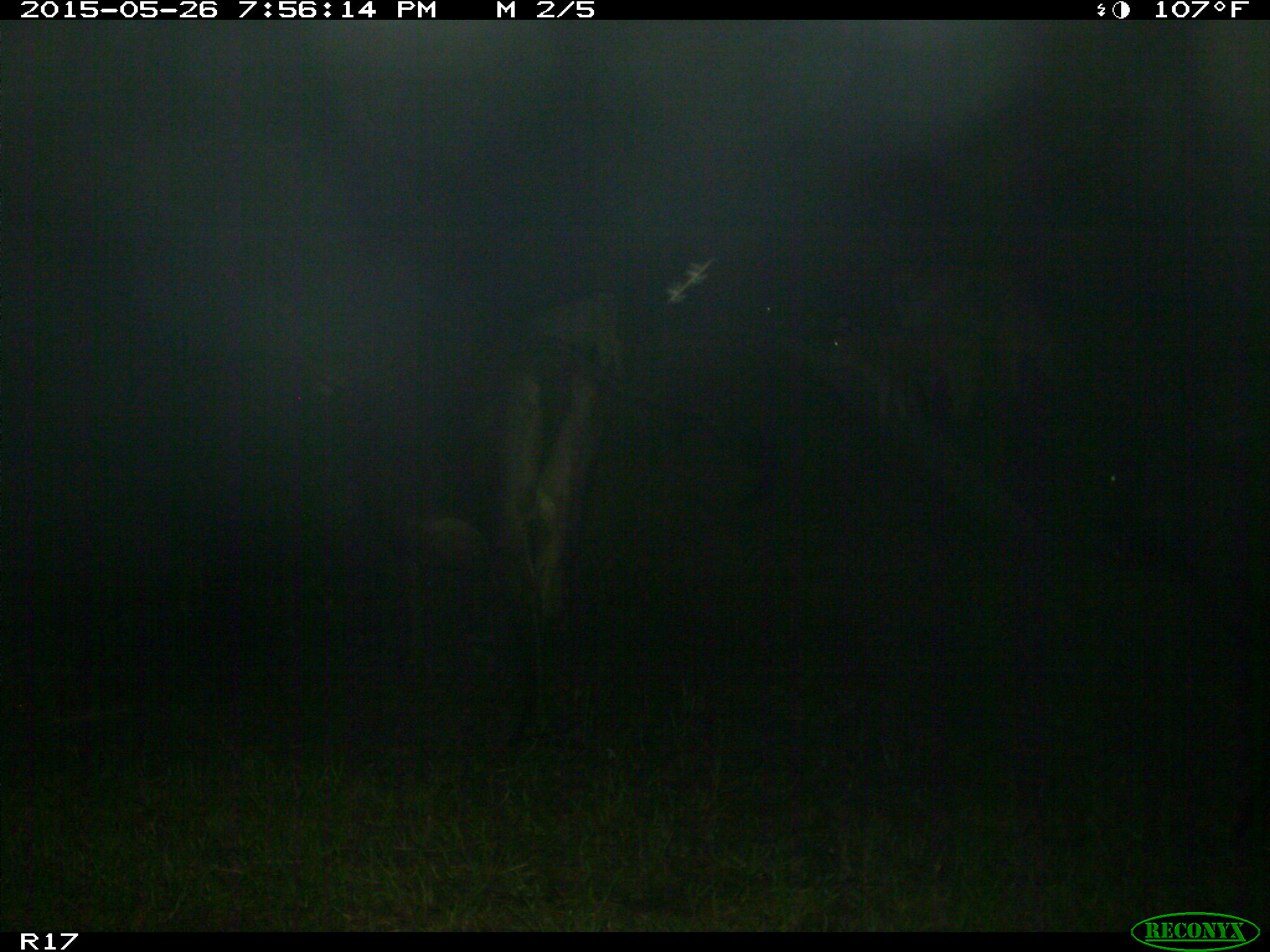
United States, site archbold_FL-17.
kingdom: Animalia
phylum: Chordata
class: Mammalia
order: Artiodactyla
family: Bovidae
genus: Bos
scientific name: Bos taurus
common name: domestic cow